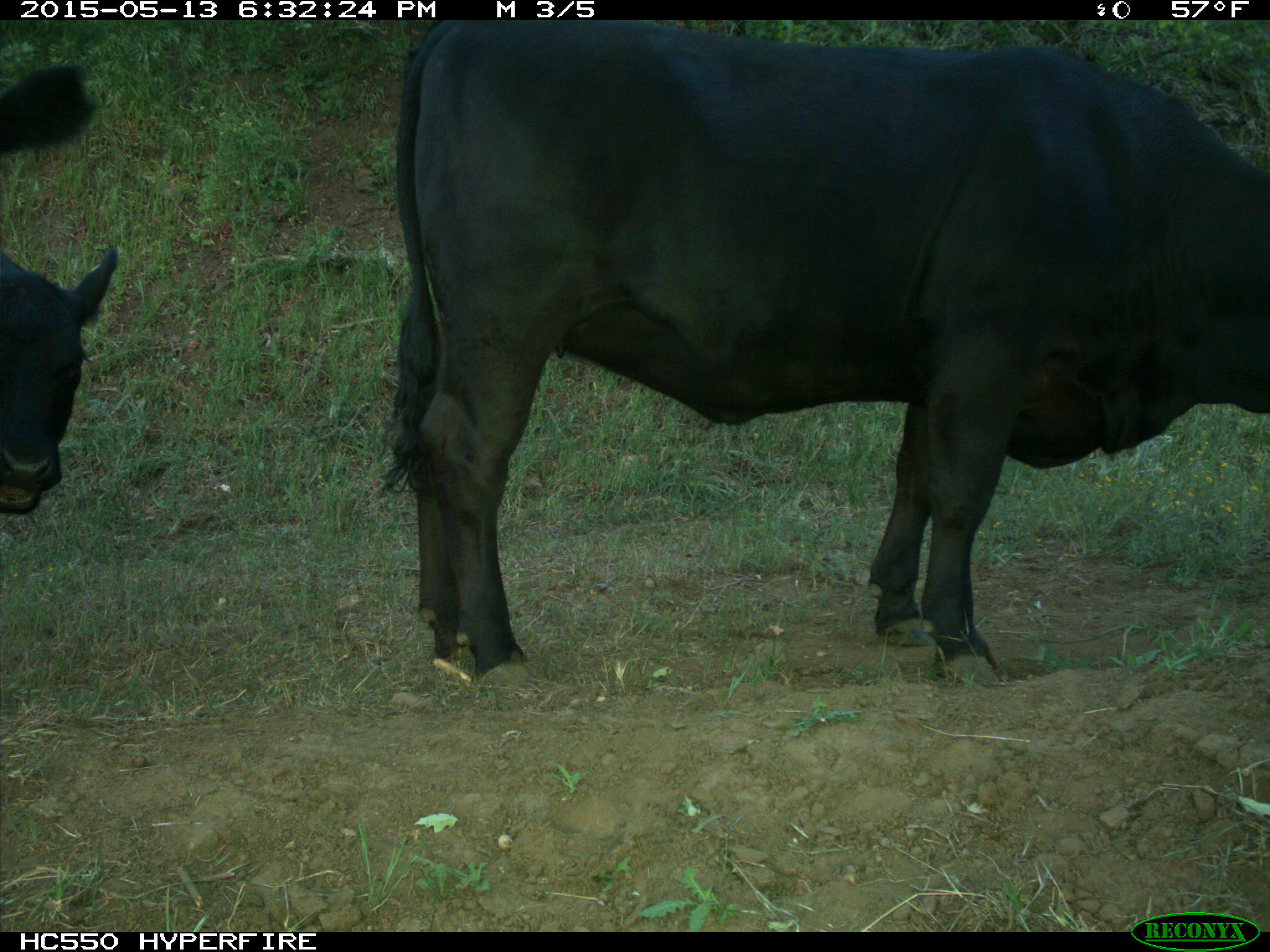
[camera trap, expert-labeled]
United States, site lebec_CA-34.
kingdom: Animalia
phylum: Chordata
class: Mammalia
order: Artiodactyla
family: Bovidae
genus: Bos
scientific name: Bos taurus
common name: domestic cow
Bos taurus (domestic cow).